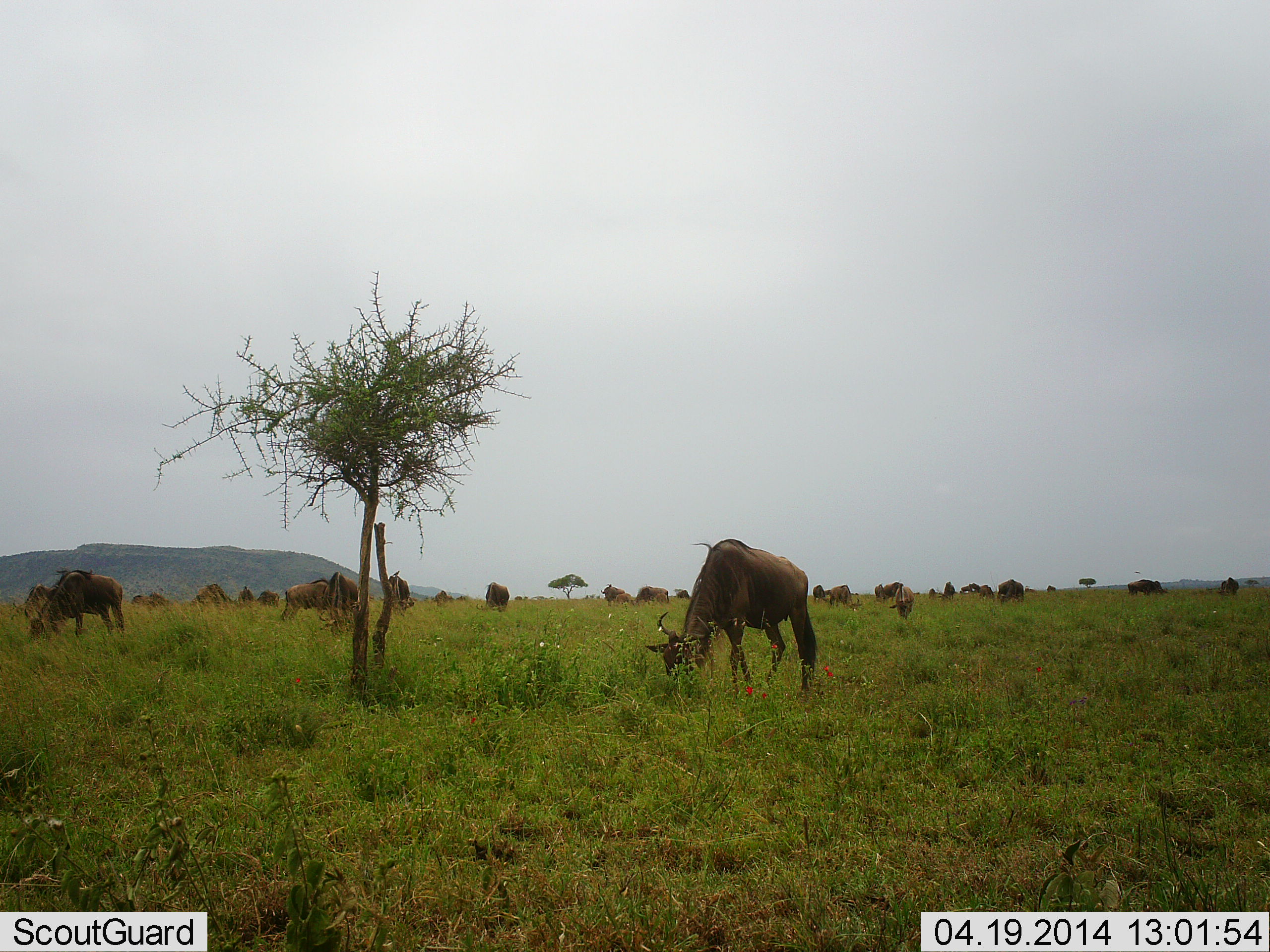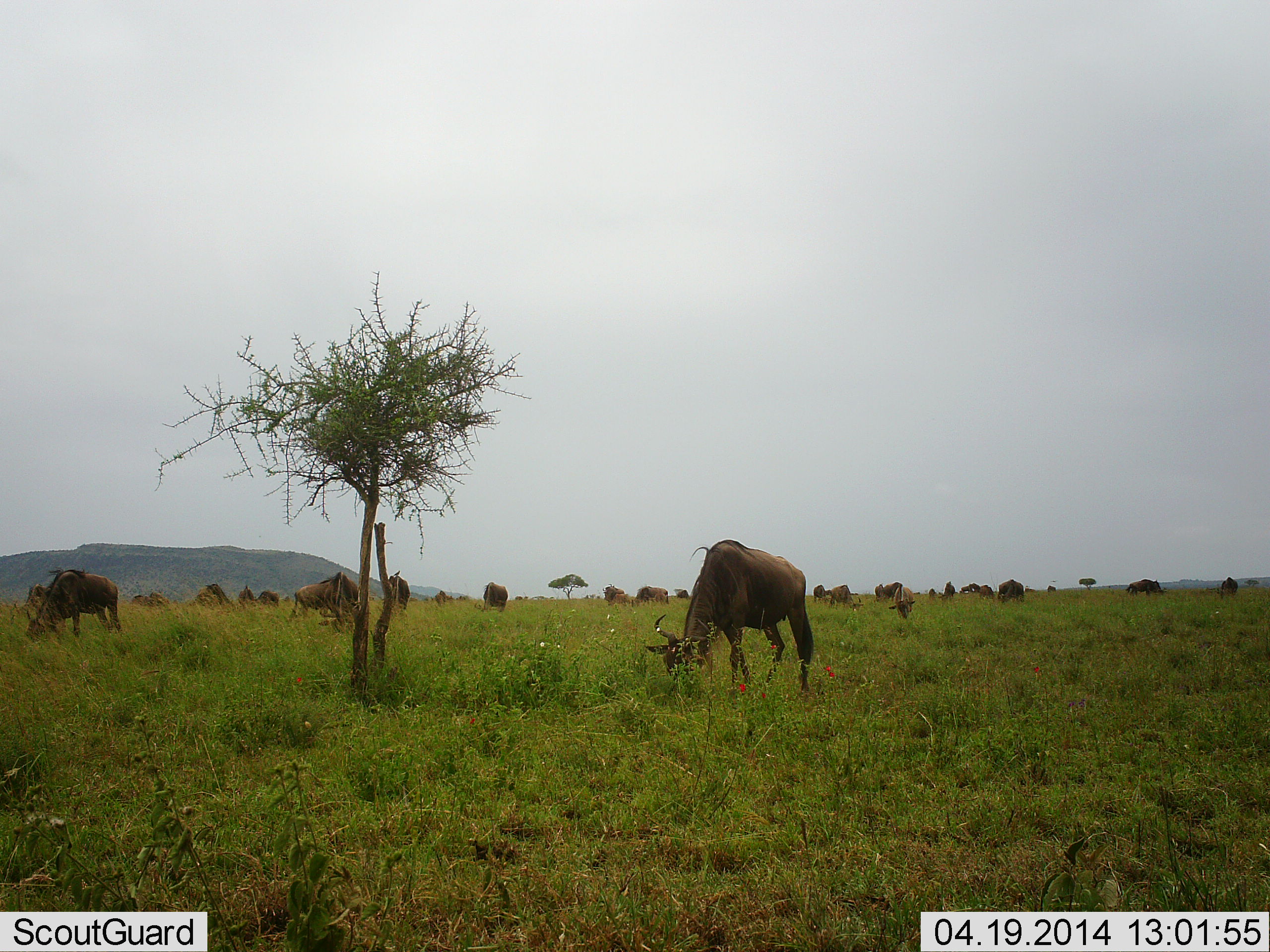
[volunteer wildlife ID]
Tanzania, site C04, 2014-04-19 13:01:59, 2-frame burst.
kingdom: Animalia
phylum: Chordata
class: Mammalia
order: Artiodactyla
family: Bovidae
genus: Connochaetes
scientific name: Connochaetes taurinus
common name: blue wildebeest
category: wildebeest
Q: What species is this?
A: Wildebeest (blue wildebeest) (Connochaetes taurinus).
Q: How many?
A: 11-50.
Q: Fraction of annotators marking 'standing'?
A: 42%.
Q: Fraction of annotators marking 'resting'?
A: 3%.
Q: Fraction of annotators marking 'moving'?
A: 18%.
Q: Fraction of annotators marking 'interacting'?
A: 3%.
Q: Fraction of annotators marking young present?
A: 0%.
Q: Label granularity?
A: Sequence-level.